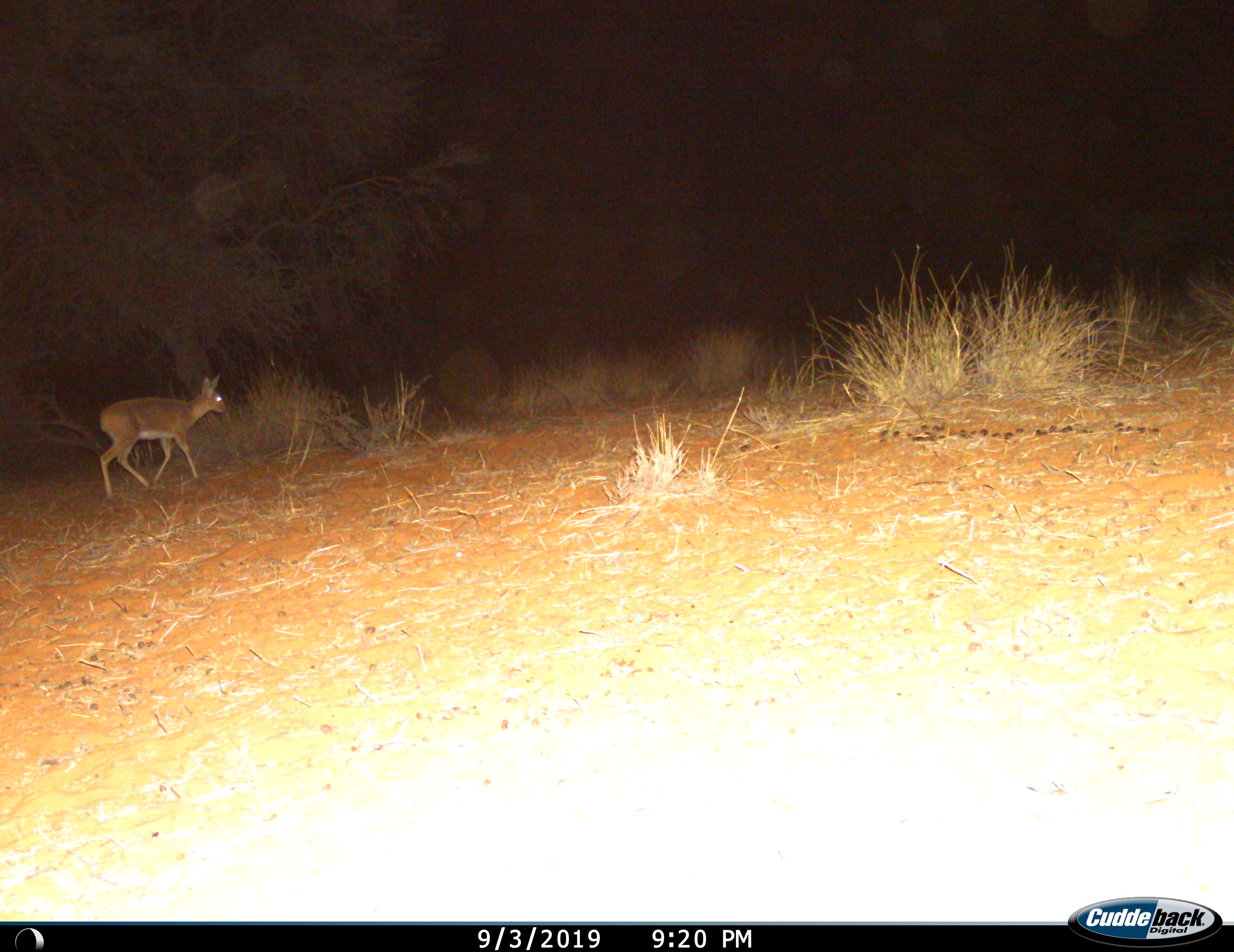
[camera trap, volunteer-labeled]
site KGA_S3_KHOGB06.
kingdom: Animalia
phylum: Chordata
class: Mammalia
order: Artiodactyla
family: Bovidae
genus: Raphicerus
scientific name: Raphicerus campestris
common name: steenbok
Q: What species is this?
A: Steenbok (Raphicerus campestris).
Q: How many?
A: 1.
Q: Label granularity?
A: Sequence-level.